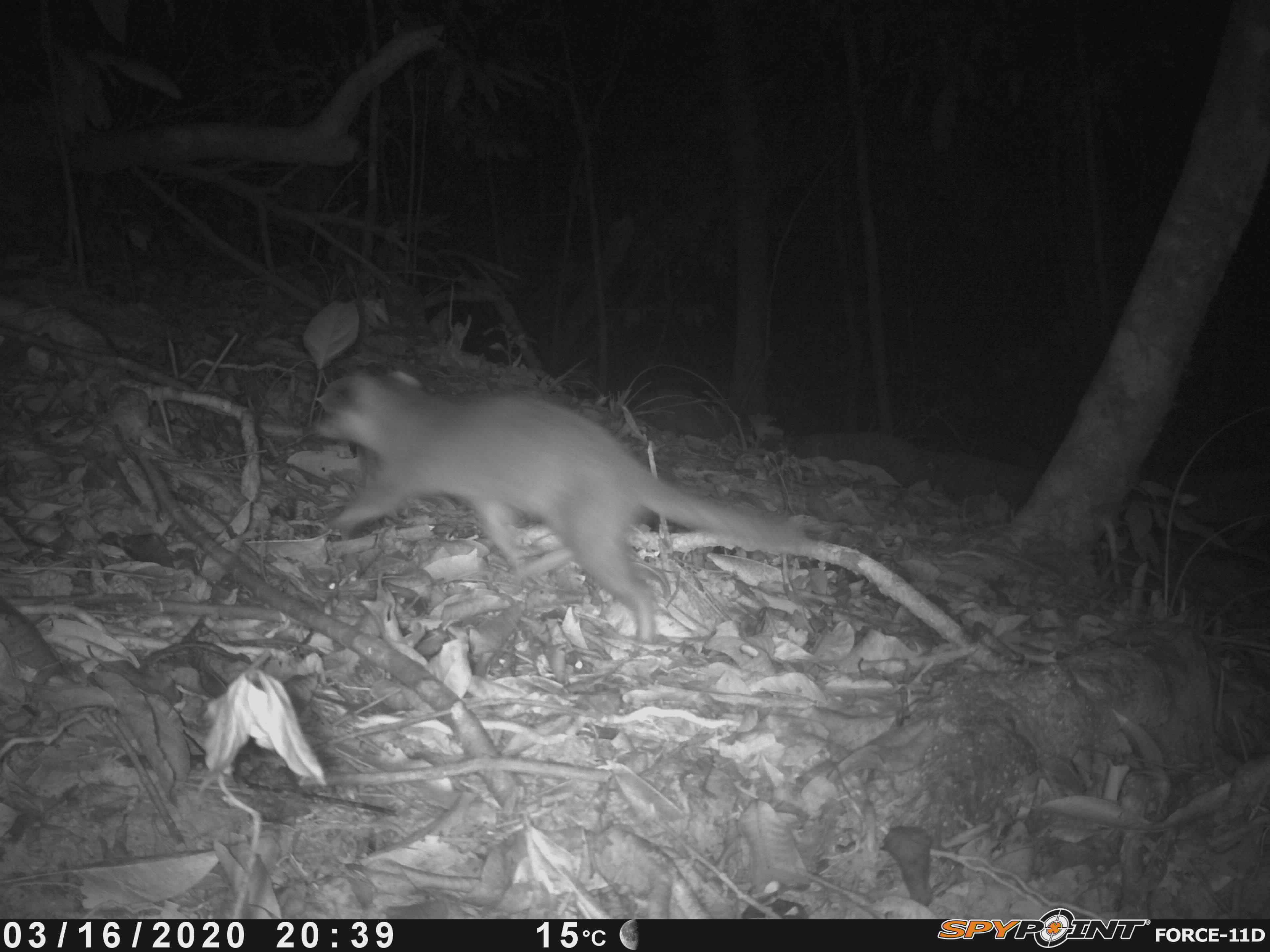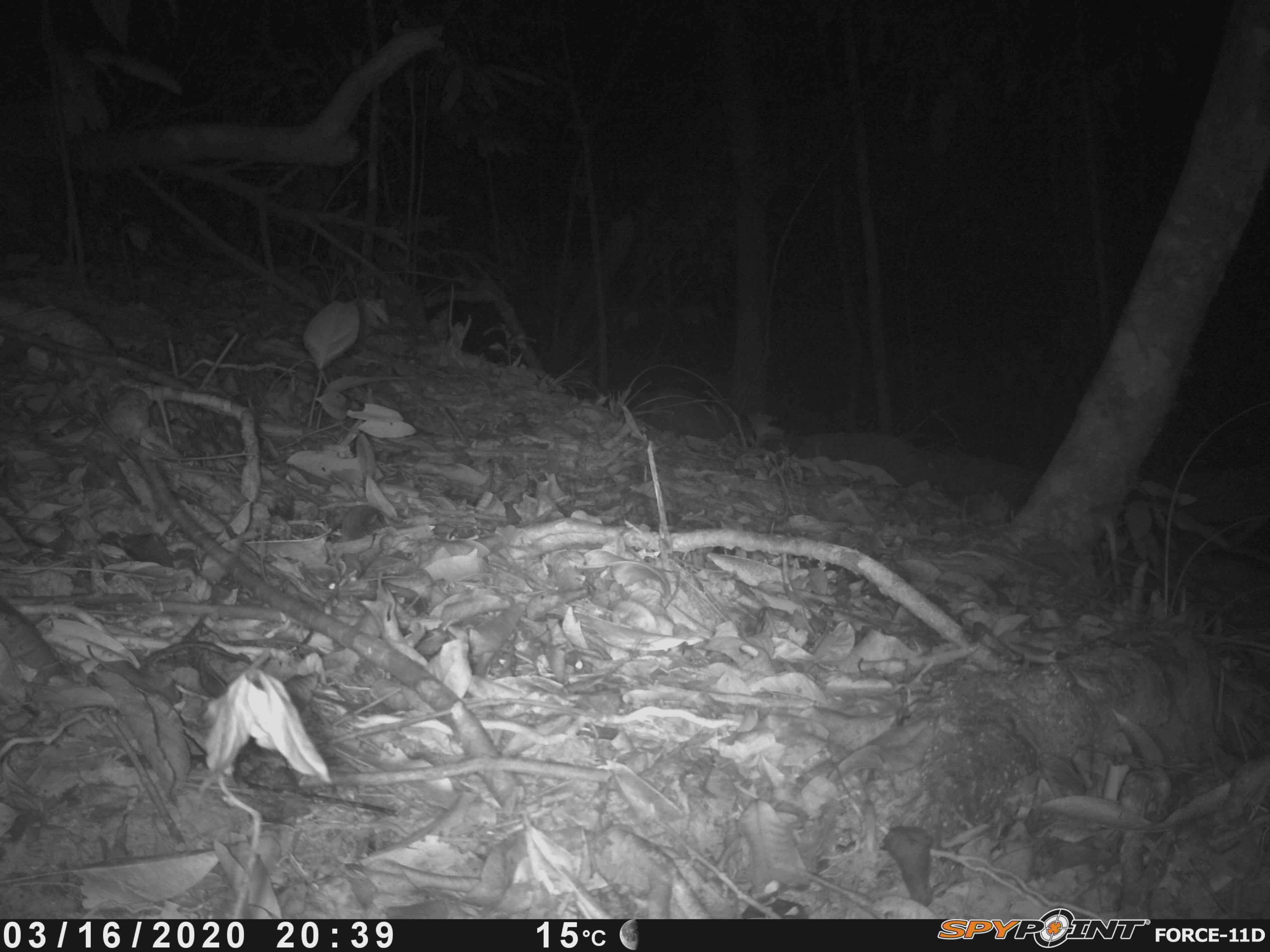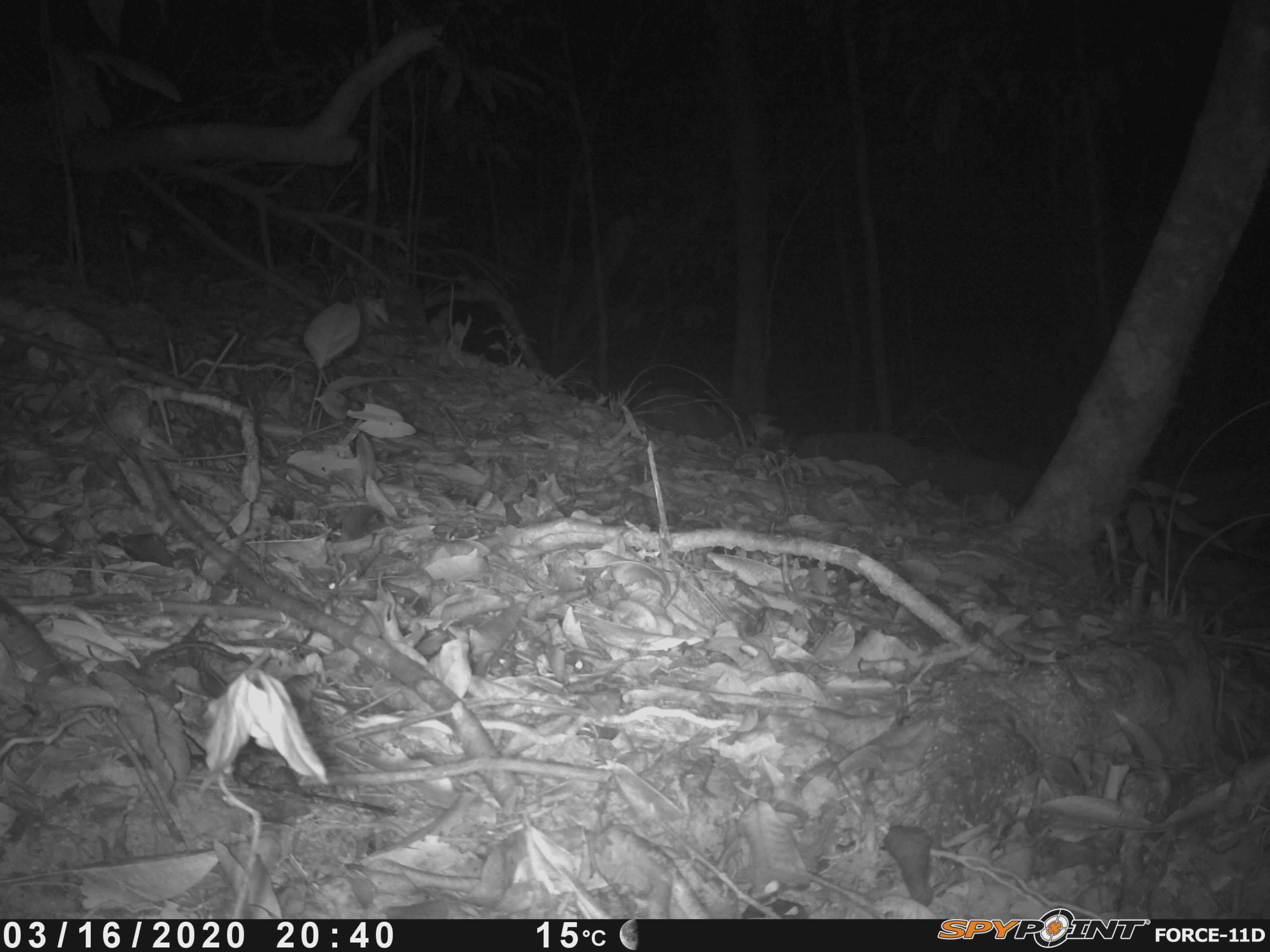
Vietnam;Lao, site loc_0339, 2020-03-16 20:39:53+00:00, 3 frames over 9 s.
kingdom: Animalia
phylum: Chordata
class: Mammalia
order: Carnivora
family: Mustelidae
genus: Melogale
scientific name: Melogale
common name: ferret badger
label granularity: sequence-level